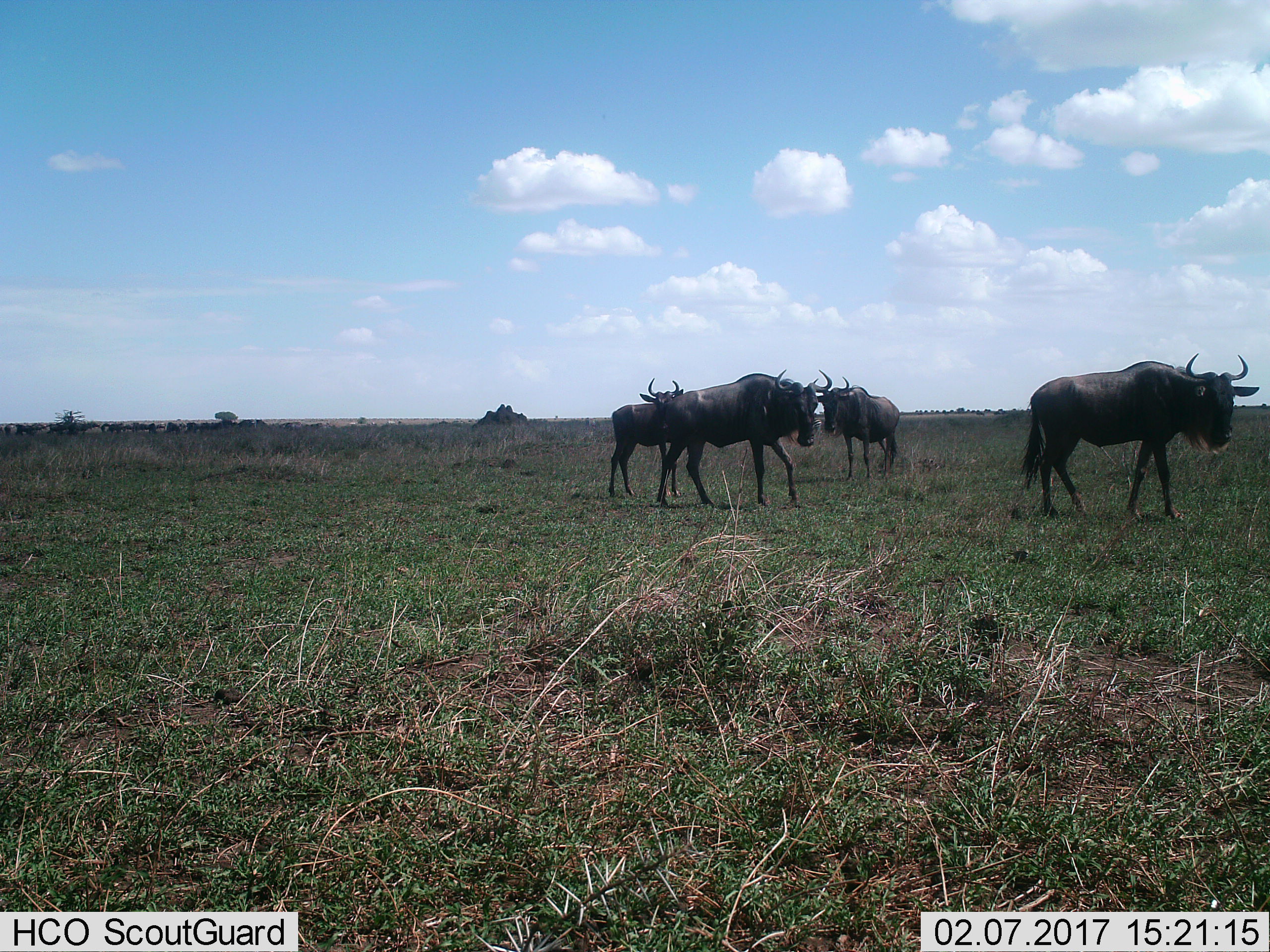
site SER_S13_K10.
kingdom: Animalia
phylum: Chordata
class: Mammalia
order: Artiodactyla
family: Bovidae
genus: Connochaetes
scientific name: Connochaetes taurinus taurinus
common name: blue wildebeest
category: wildebeestblue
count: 4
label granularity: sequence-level